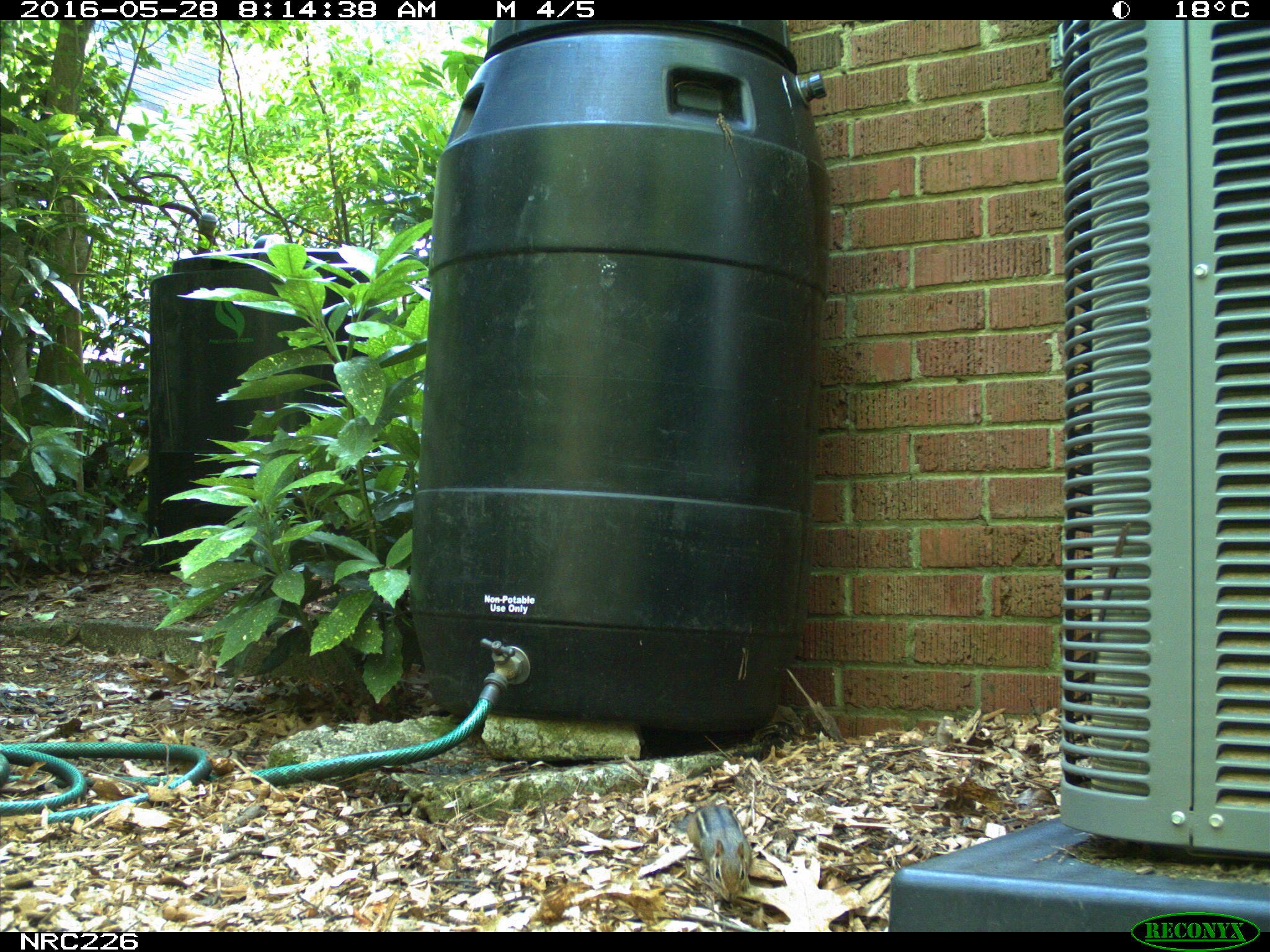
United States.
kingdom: Animalia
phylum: Chordata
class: Mammalia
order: Rodentia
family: Sciuridae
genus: Tamias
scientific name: Tamias striatus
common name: eastern chipmunk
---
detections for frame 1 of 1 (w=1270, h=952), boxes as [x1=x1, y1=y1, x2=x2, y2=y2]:
Eastern Chipmunk: [x1=680, y1=796, x2=753, y2=904]